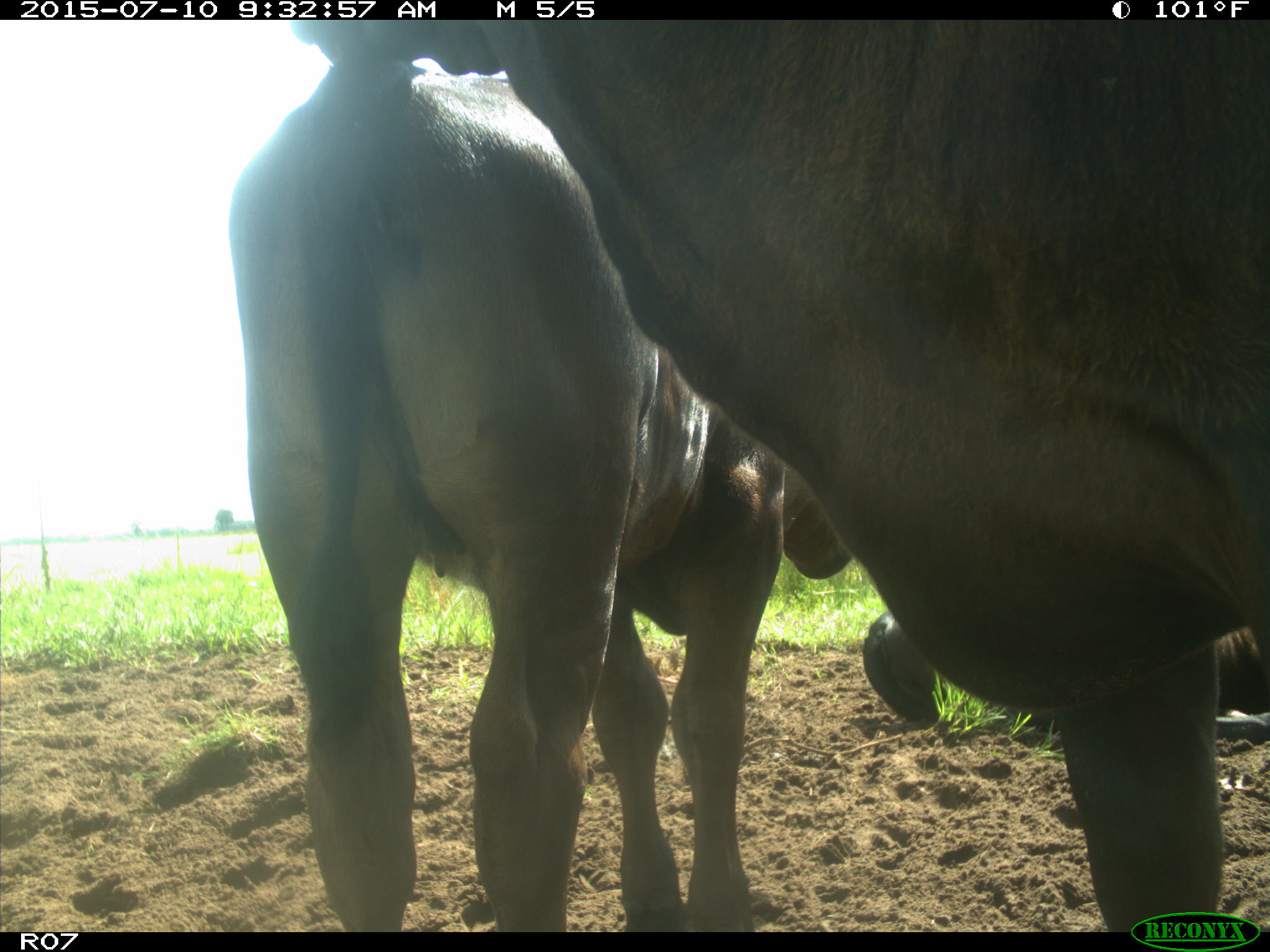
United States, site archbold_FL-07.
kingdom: Animalia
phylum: Chordata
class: Mammalia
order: Artiodactyla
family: Bovidae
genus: Bos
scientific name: Bos taurus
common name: domestic cow